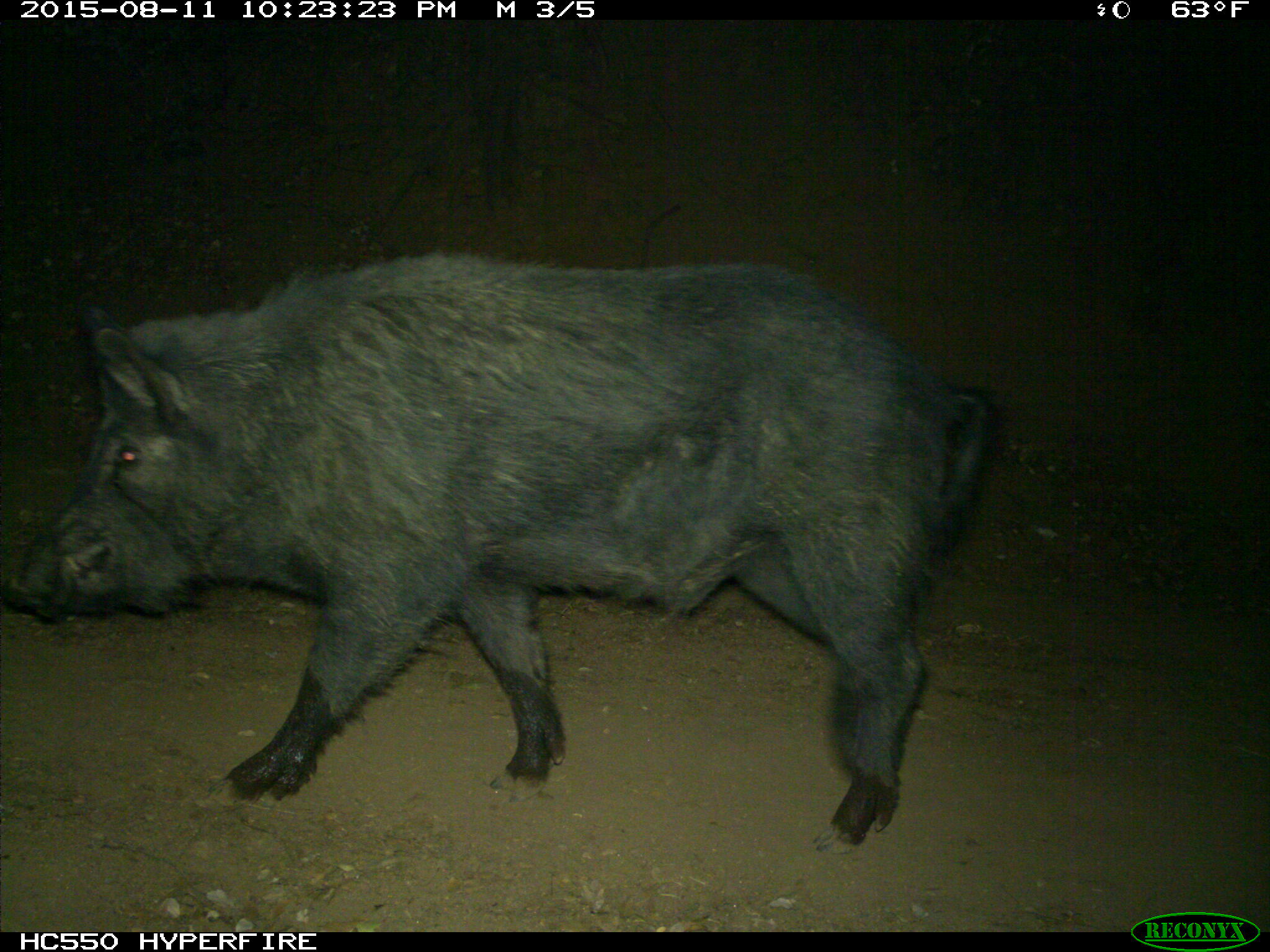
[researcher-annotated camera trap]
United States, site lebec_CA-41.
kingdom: Animalia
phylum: Chordata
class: Mammalia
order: Artiodactyla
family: Suidae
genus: Sus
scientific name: Sus scrofa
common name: wild boar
Sus scrofa (wild boar).